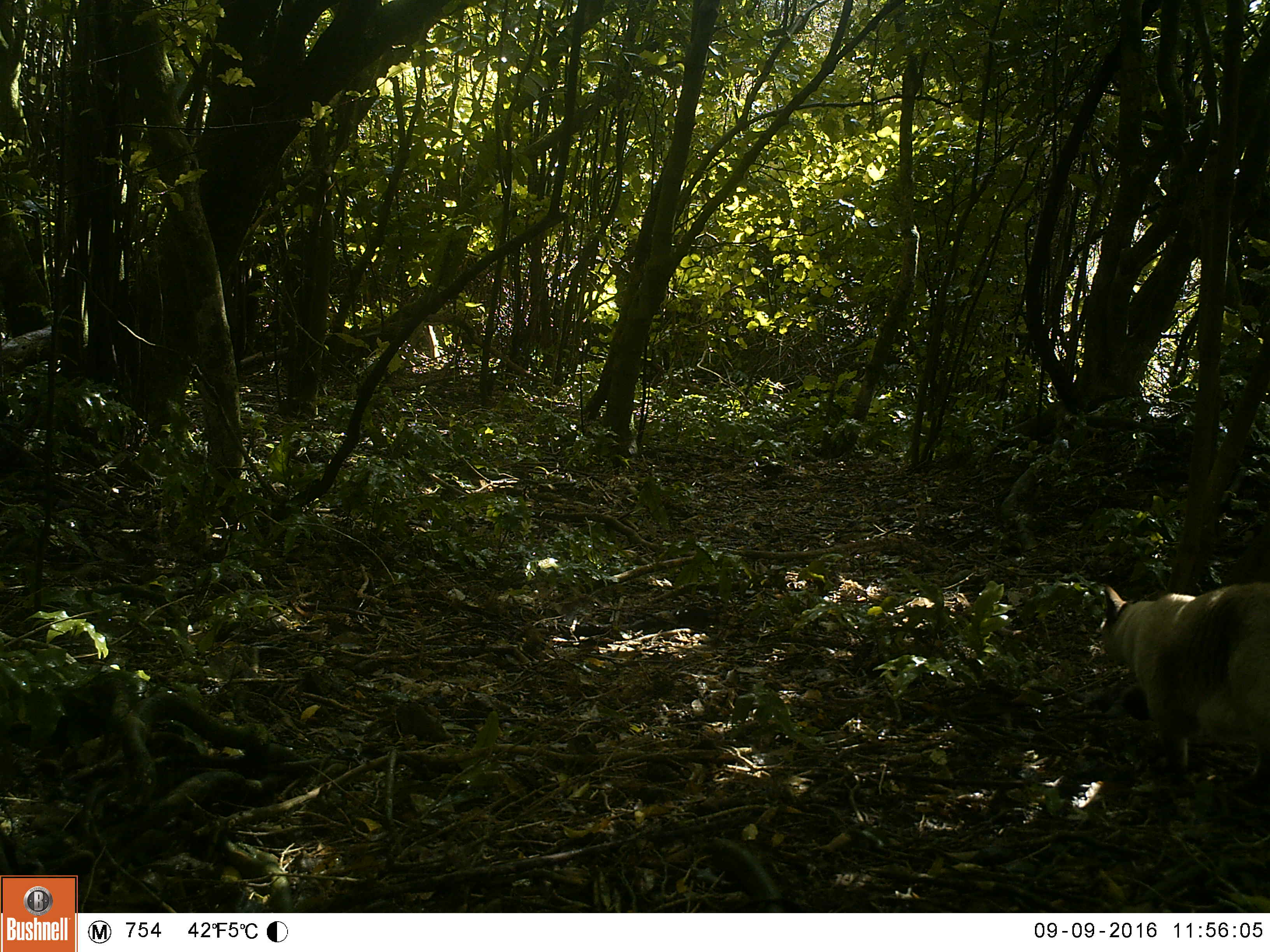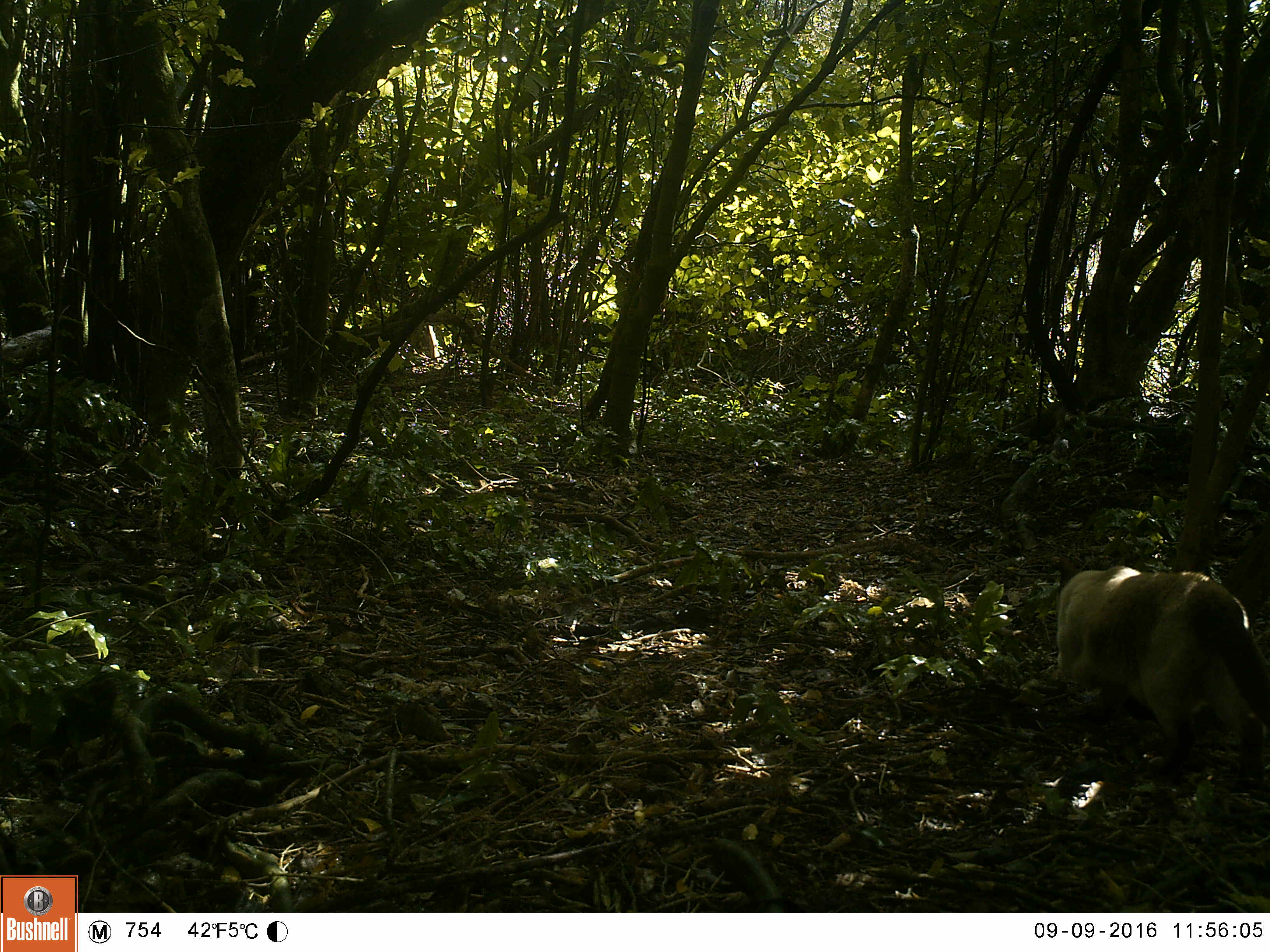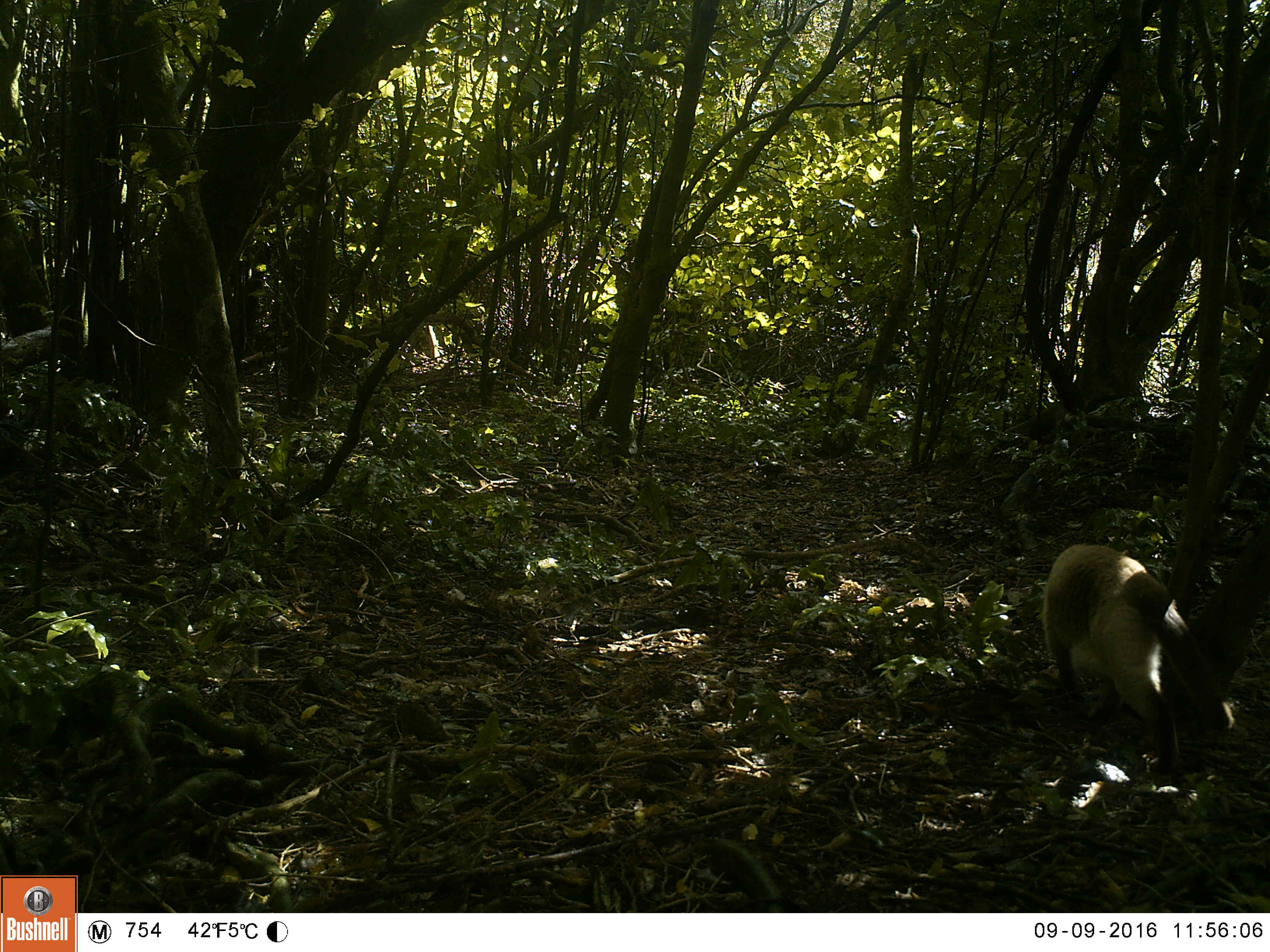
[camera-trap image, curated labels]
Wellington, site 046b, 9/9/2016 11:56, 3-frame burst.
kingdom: Animalia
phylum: Chordata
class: Mammalia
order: Carnivora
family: Felidae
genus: Felis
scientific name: Felis catus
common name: cat